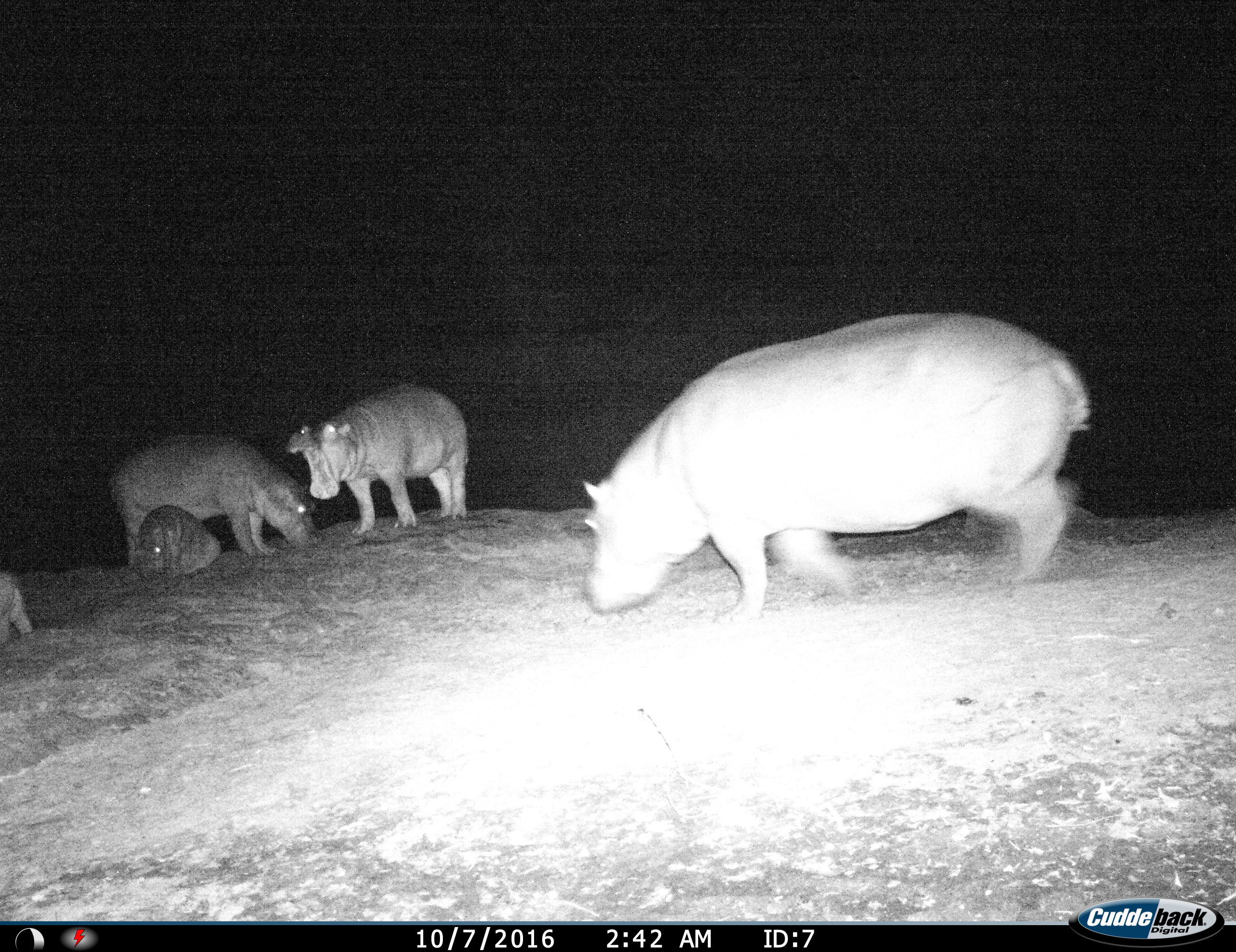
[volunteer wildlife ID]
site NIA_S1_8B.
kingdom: Animalia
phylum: Chordata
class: Mammalia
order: Artiodactyla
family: Hippopotamidae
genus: Hippopotamus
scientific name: Hippopotamus amphibius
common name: hippopotamus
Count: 5.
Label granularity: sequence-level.